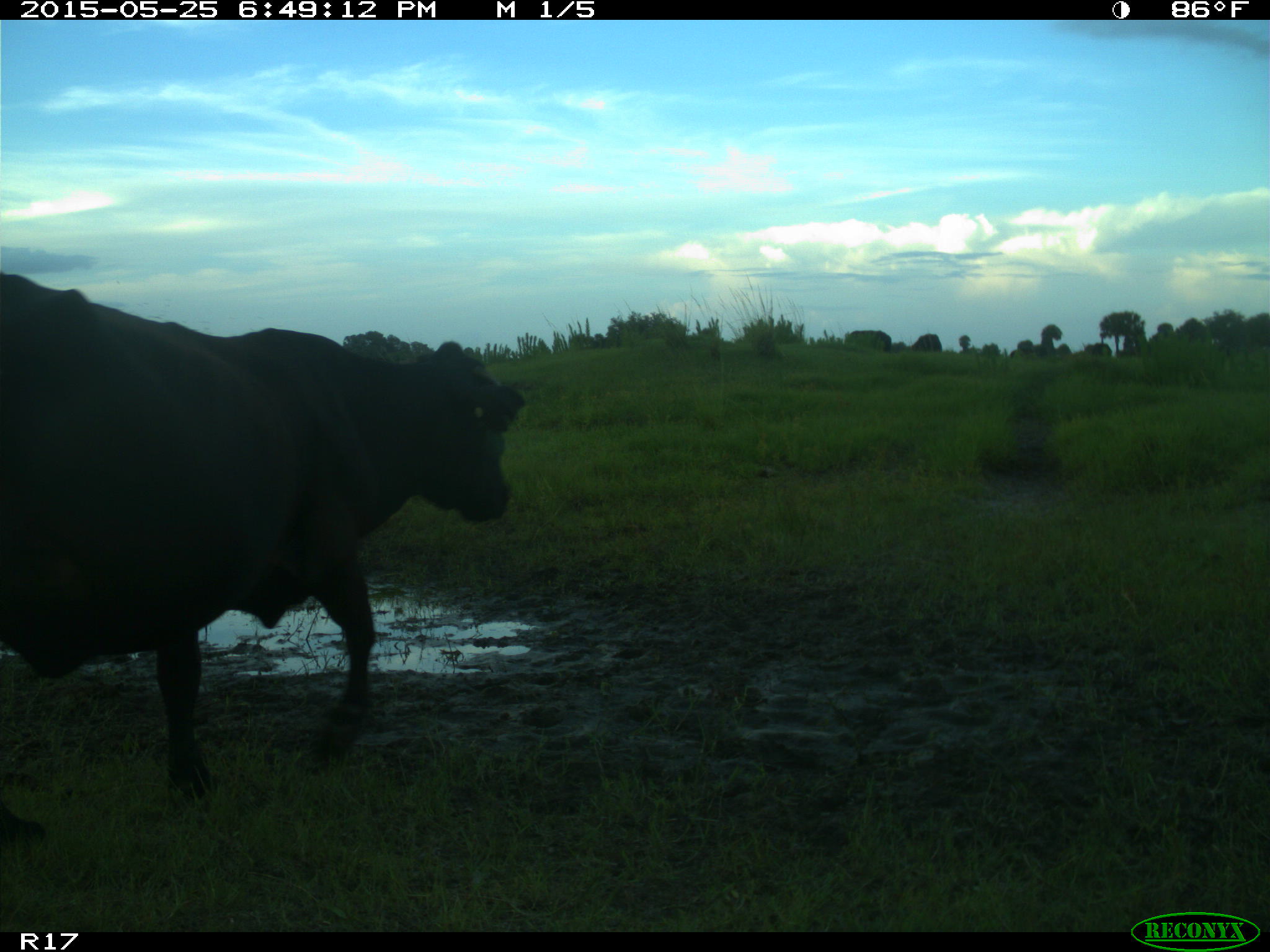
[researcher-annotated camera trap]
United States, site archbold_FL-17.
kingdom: Animalia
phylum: Chordata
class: Mammalia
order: Artiodactyla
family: Bovidae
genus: Bos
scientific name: Bos taurus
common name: domestic cow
Bos taurus (domestic cow).